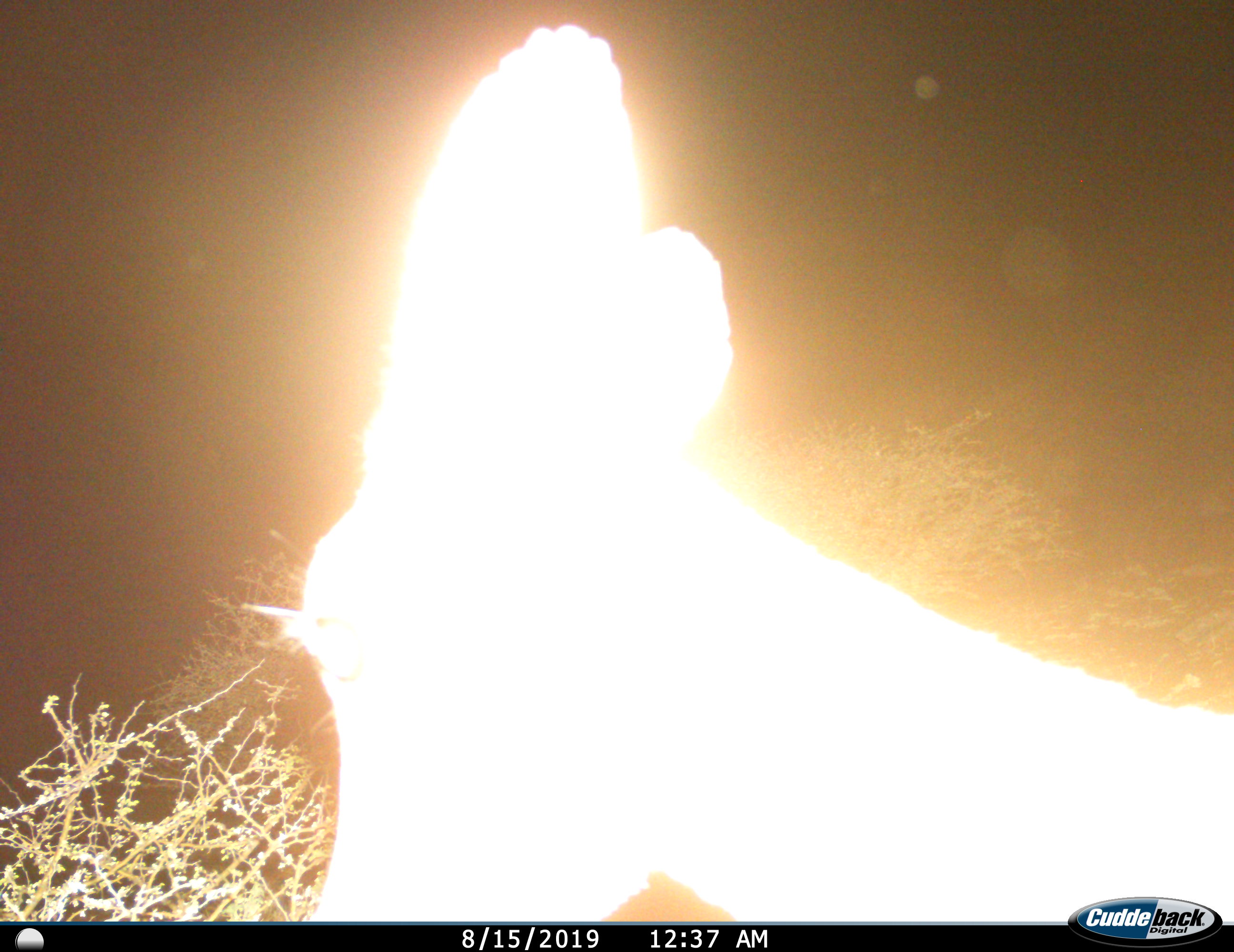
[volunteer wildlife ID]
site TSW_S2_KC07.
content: unidentified animal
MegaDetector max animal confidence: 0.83